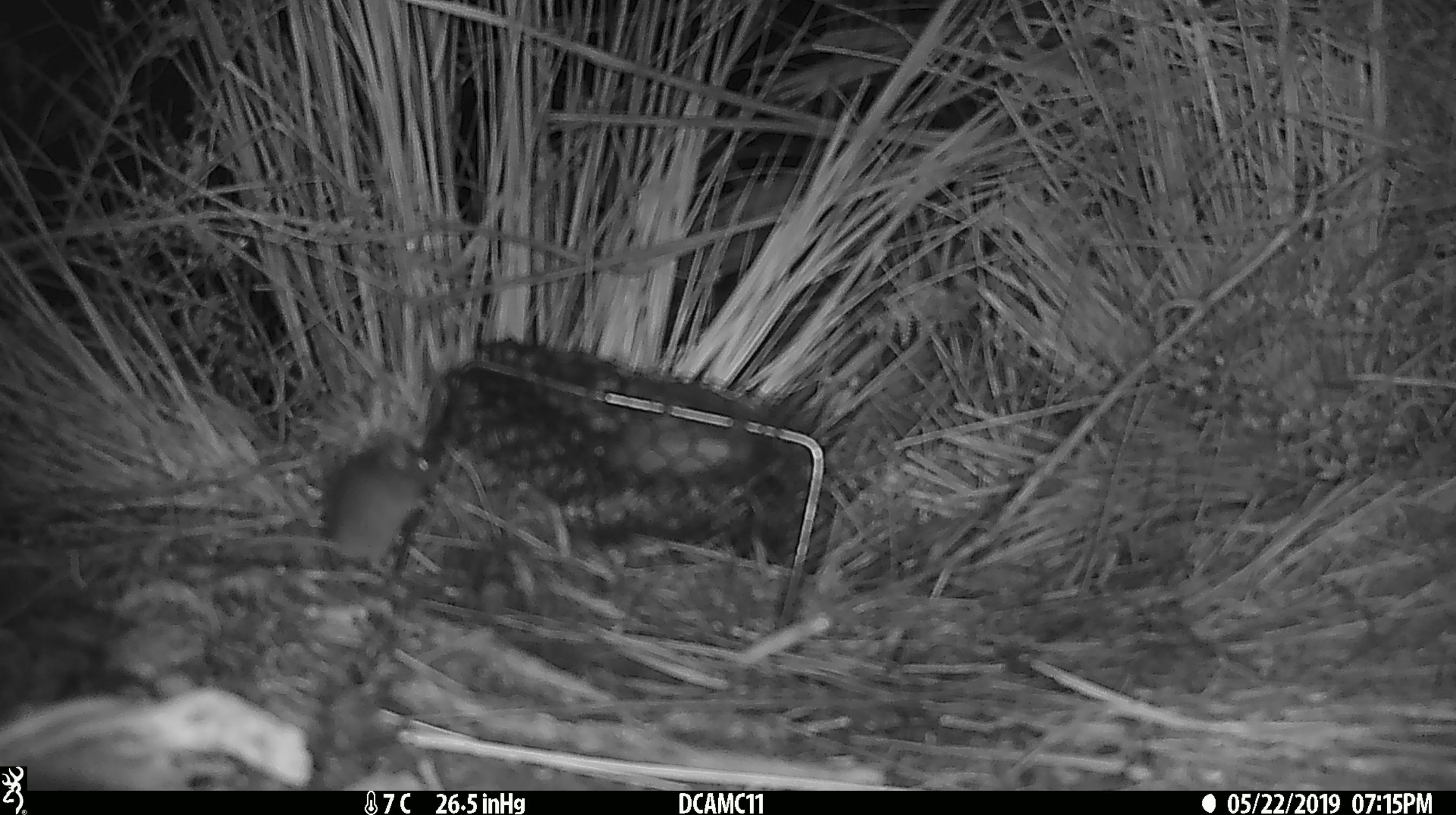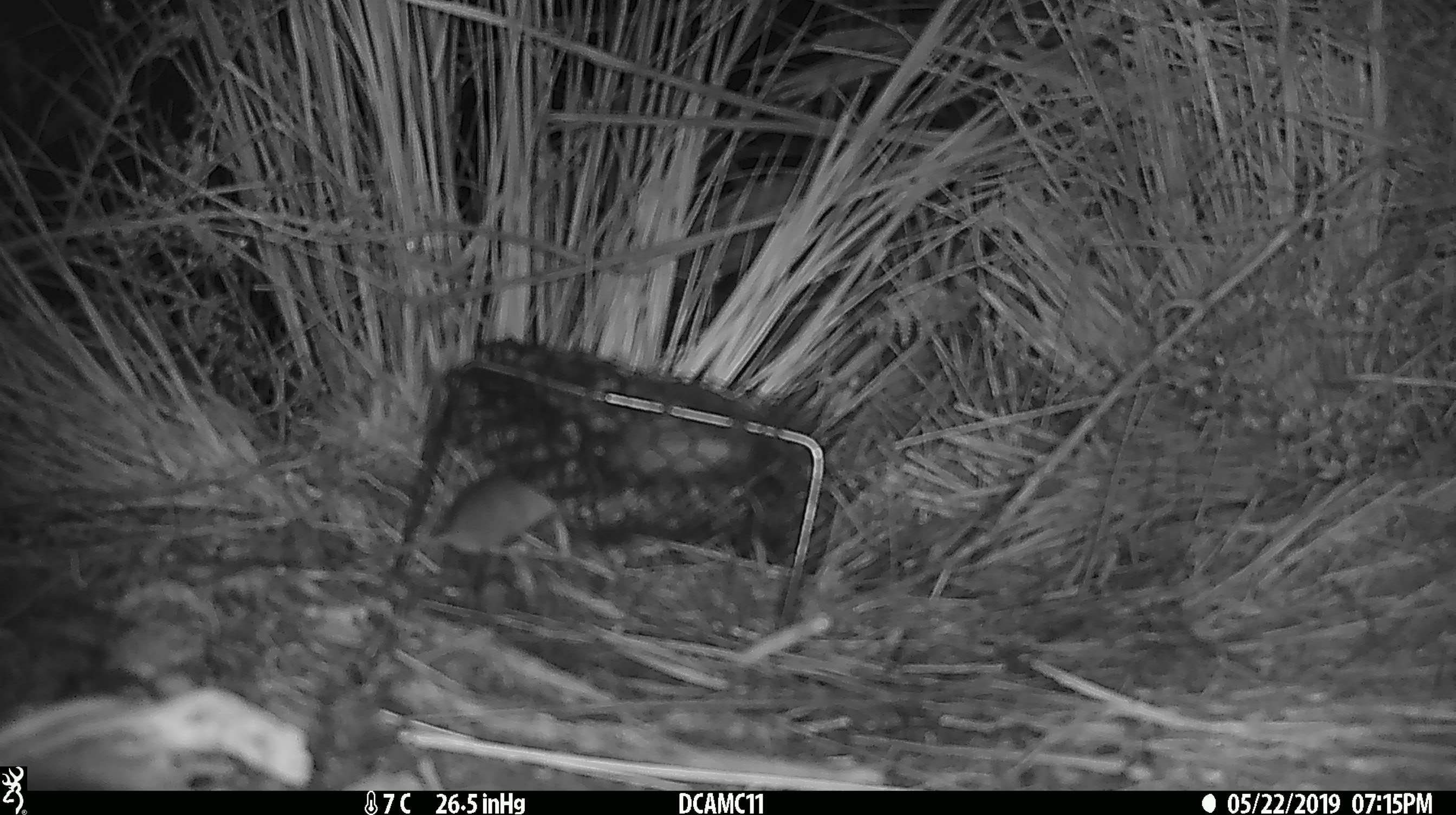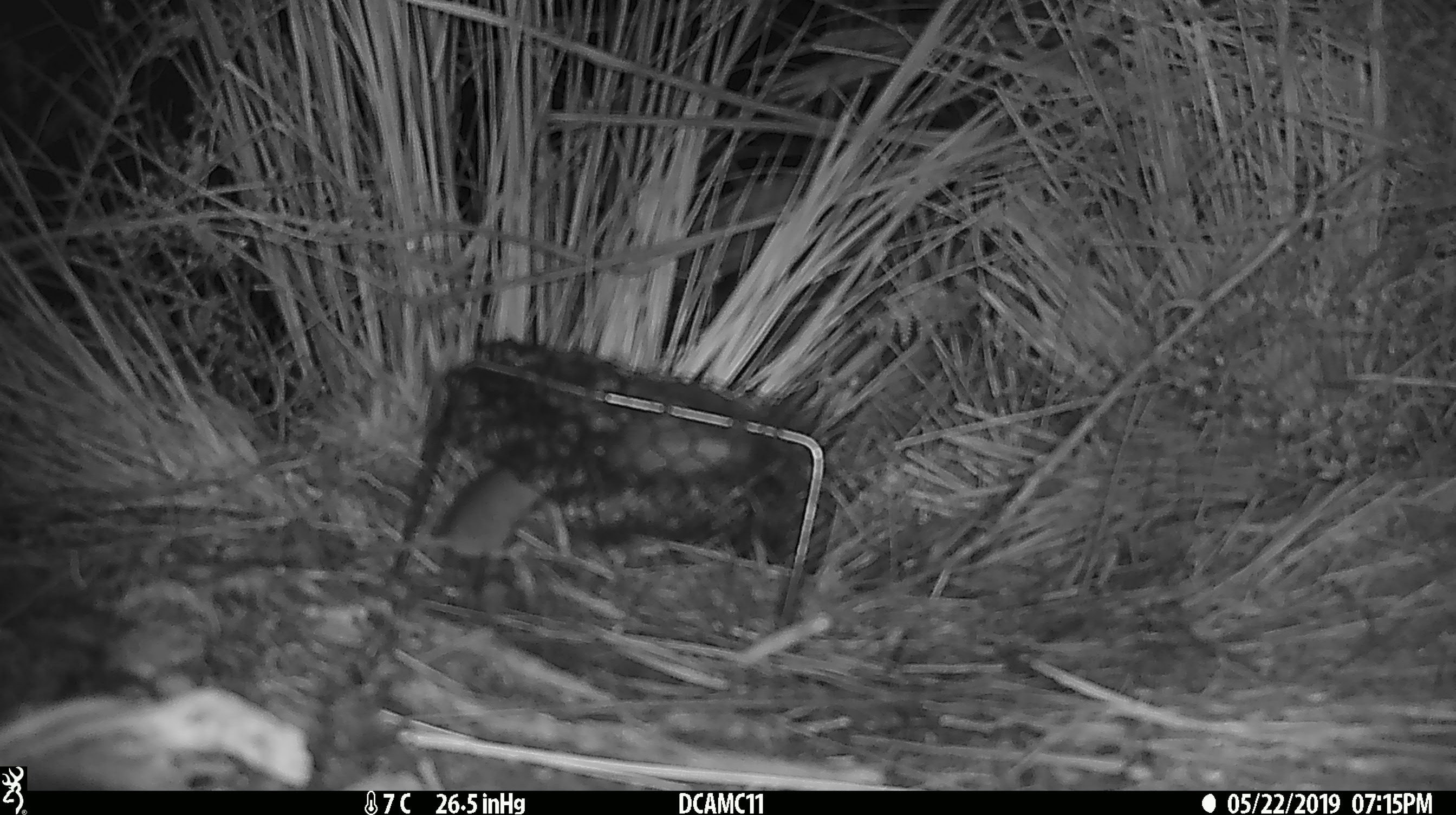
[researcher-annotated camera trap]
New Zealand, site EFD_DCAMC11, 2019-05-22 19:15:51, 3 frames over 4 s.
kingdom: Animalia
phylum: Chordata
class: Mammalia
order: Rodentia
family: Muridae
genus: Mus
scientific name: Mus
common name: mouse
Mouse (Mus).